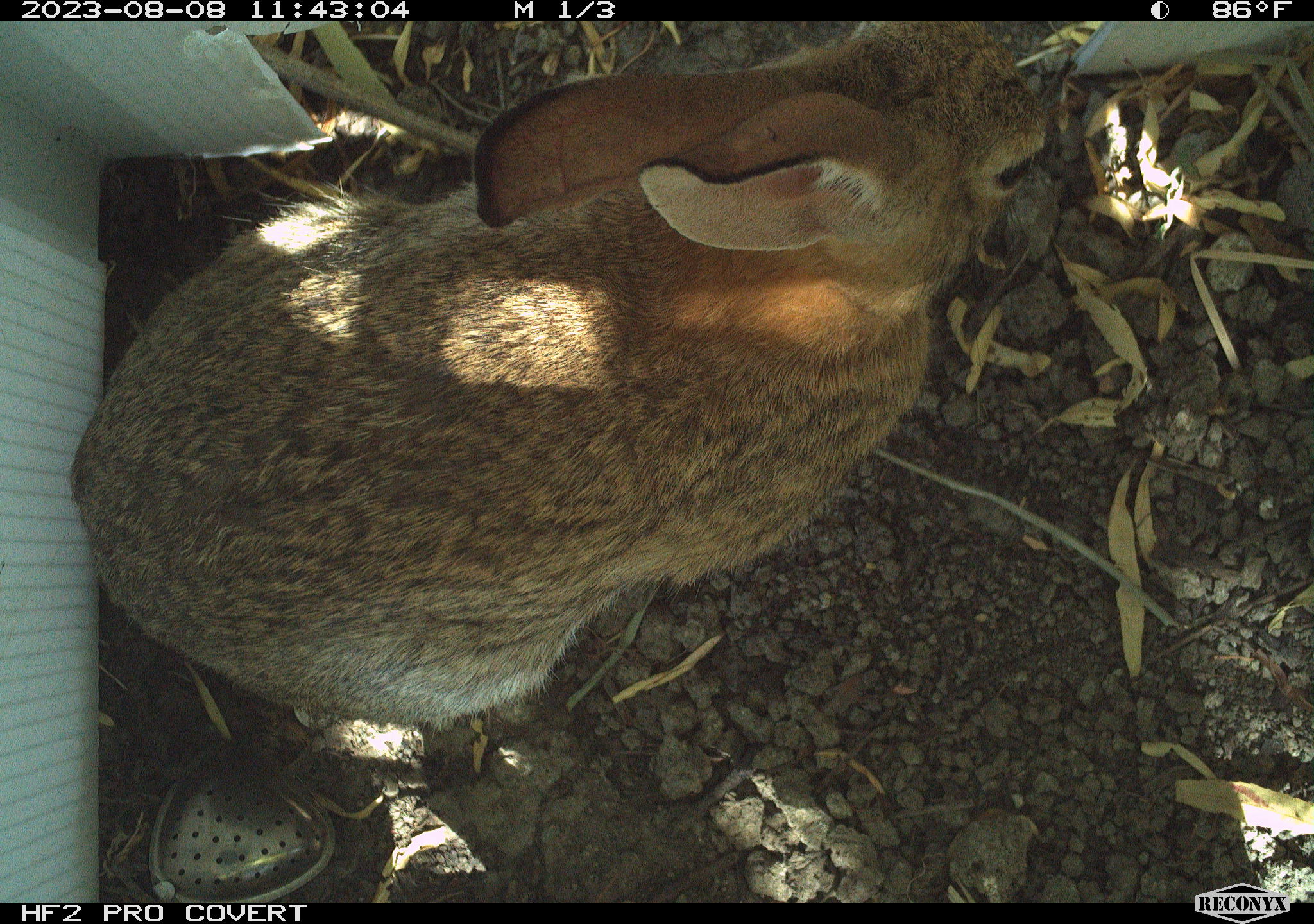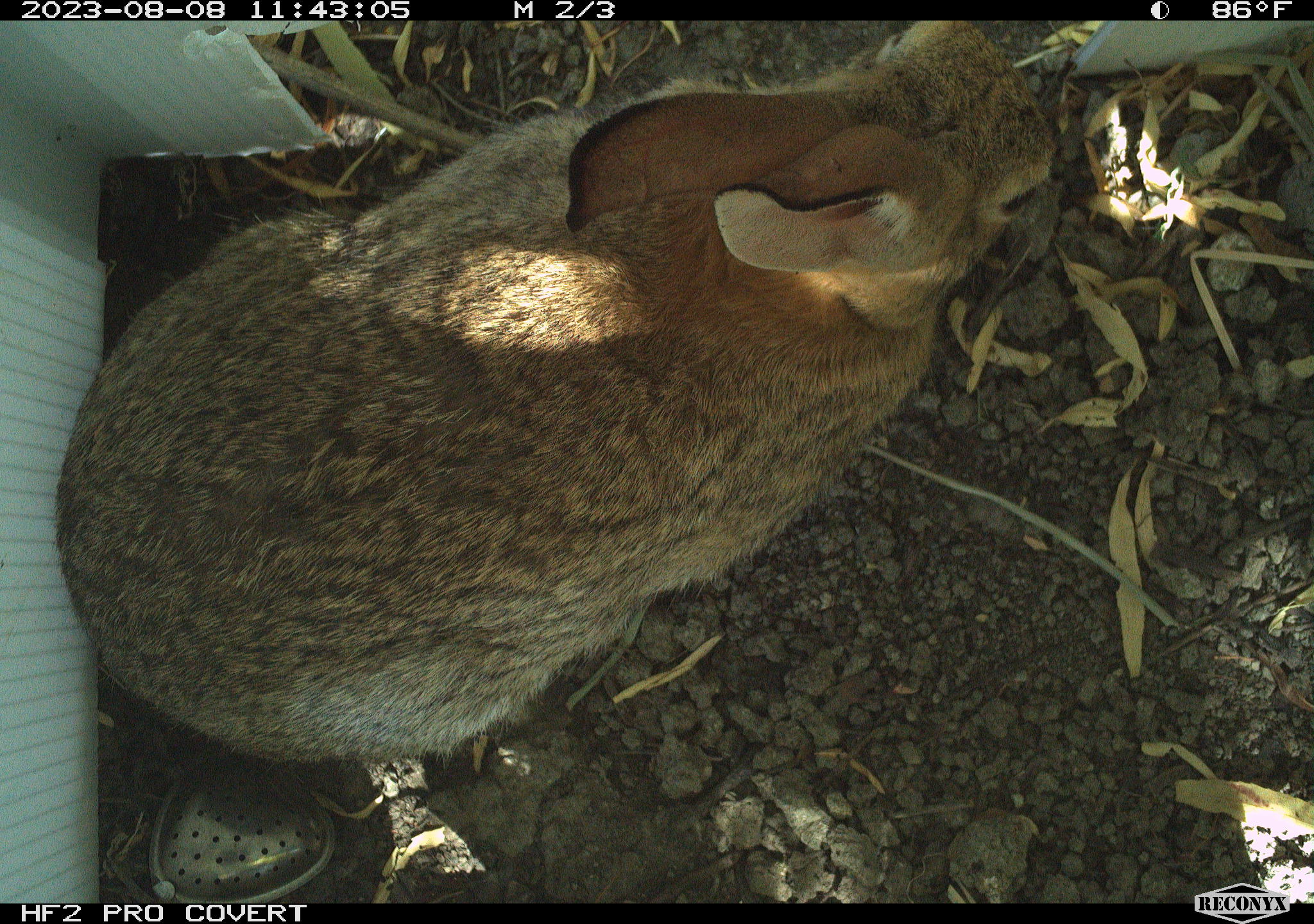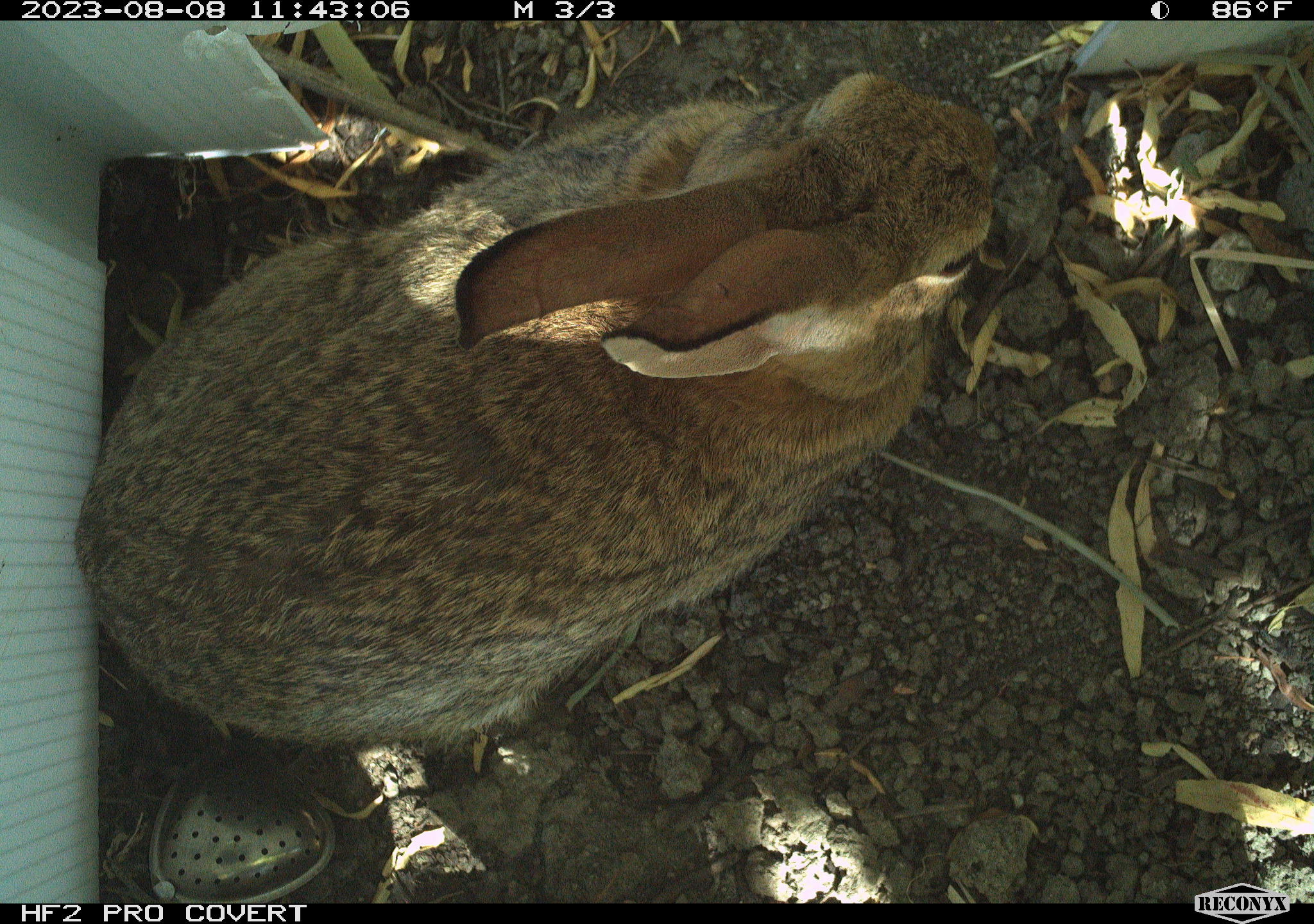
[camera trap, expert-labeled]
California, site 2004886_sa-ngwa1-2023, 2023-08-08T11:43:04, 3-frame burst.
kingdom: Animalia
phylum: Chordata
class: Mammalia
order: Lagomorpha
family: Leporidae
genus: Sylvilagus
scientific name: Sylvilagus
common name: cottontail rabbits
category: sylvilagus species